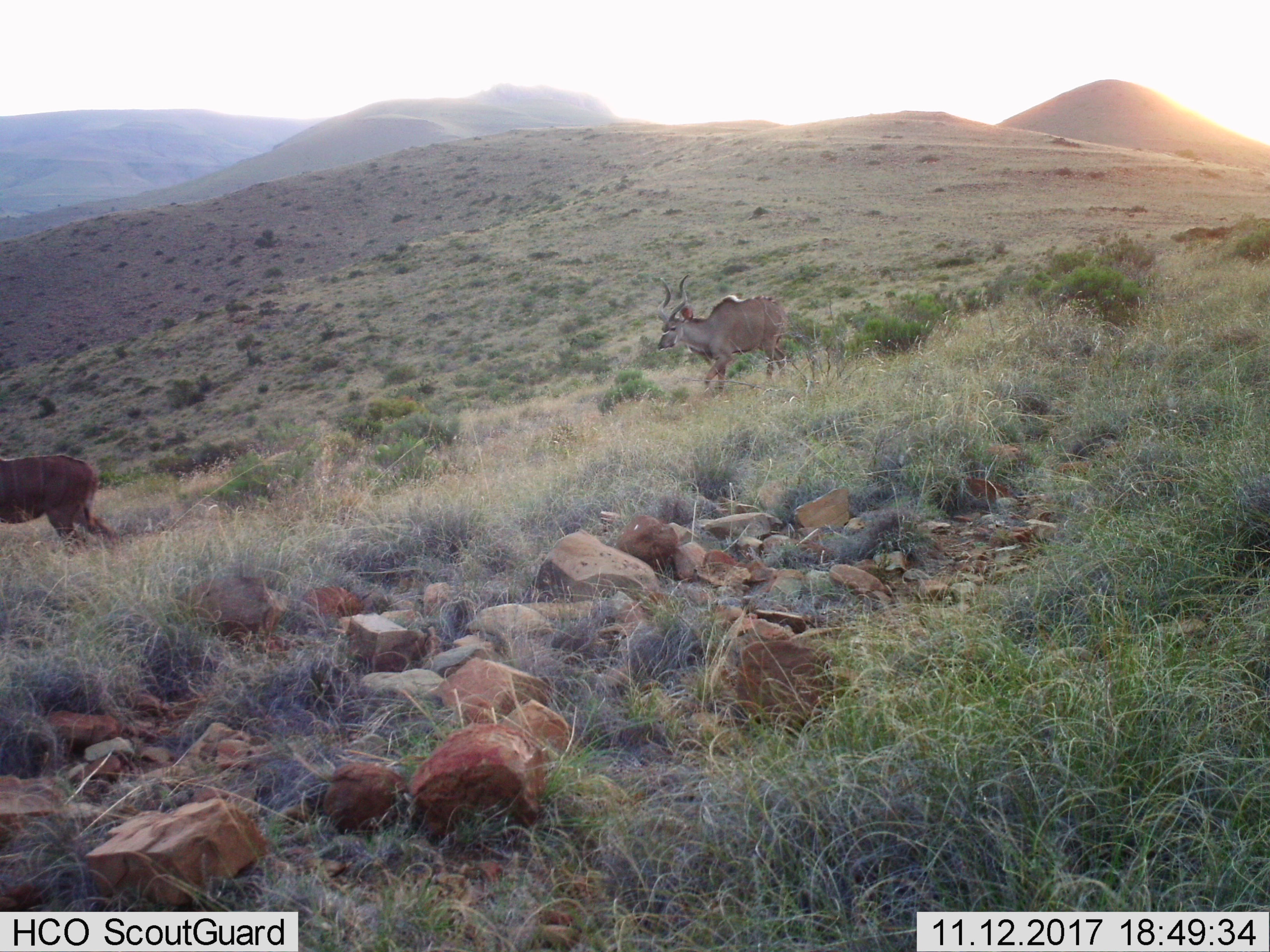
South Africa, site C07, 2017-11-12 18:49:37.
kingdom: Animalia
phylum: Chordata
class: Mammalia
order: Artiodactyla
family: Bovidae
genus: Tragelaphus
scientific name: Tragelaphus strepsiceros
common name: greater kudu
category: kudu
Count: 2.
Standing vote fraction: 10%.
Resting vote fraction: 0%.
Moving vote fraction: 100%.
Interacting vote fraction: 0%.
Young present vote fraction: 0%.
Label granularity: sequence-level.